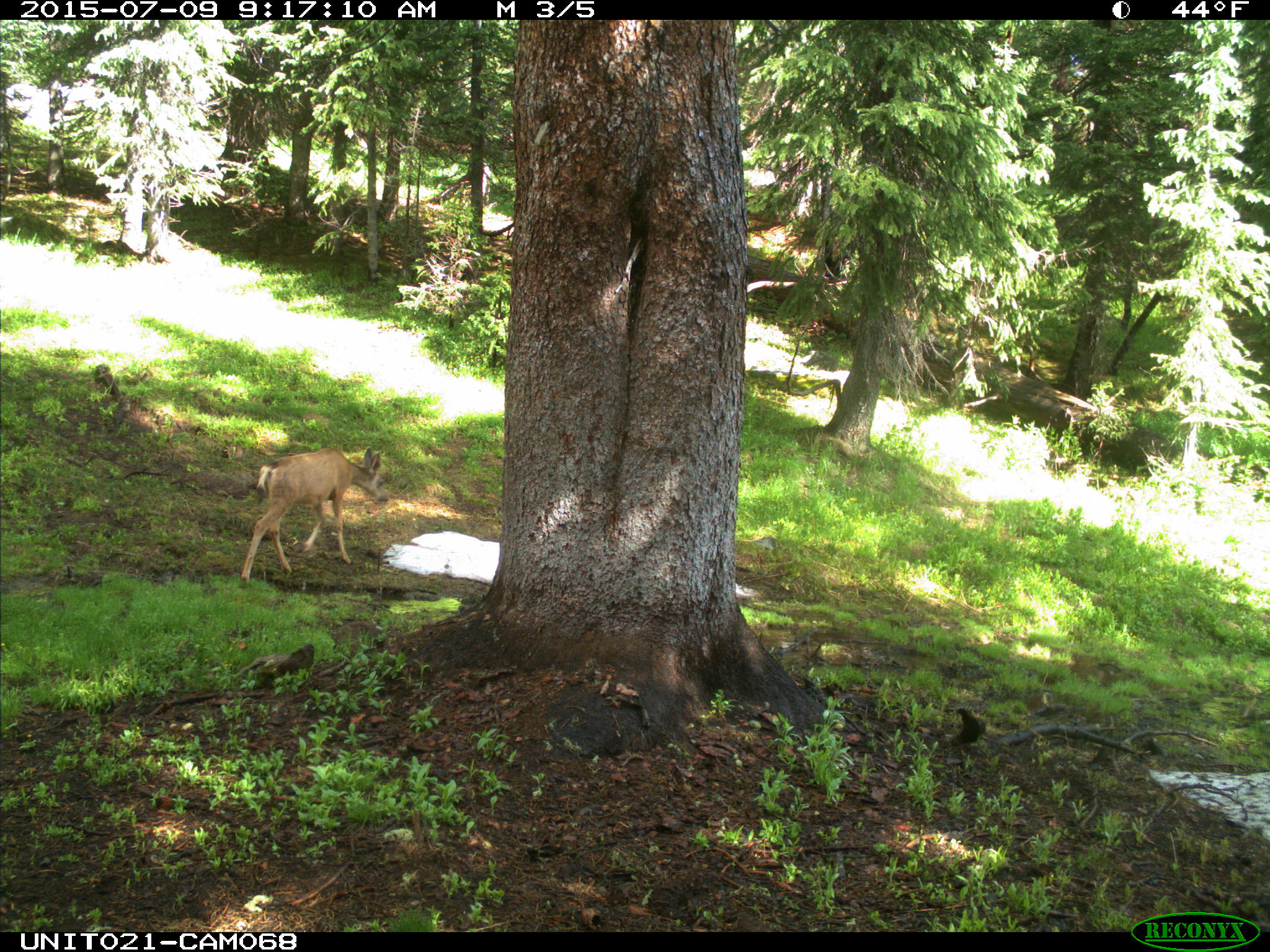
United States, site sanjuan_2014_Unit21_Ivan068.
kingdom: Animalia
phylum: Chordata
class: Mammalia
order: Artiodactyla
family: Cervidae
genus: Odocoileus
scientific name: Odocoileus hemionus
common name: mule deer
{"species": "Odocoileus hemionus (mule deer)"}